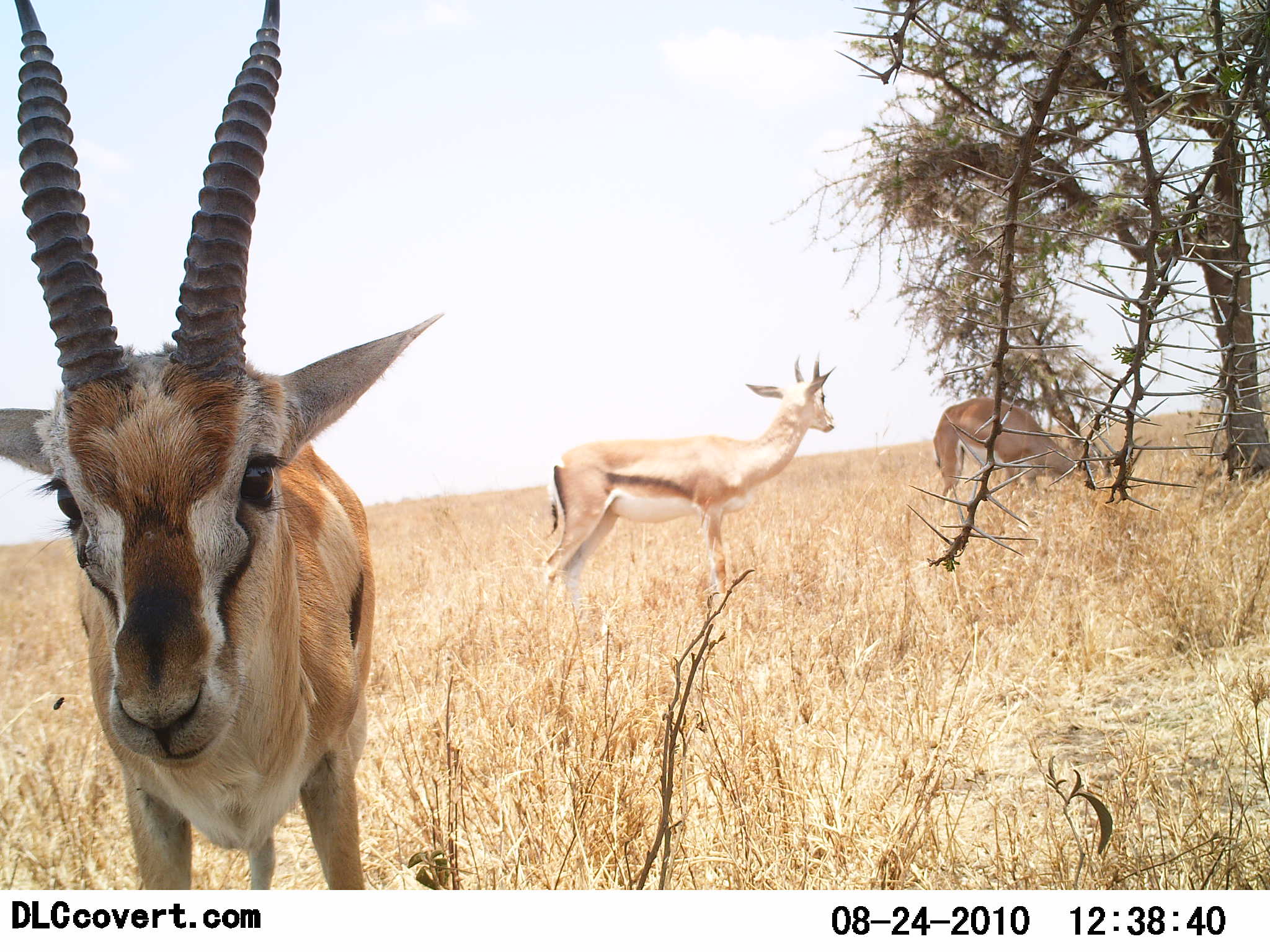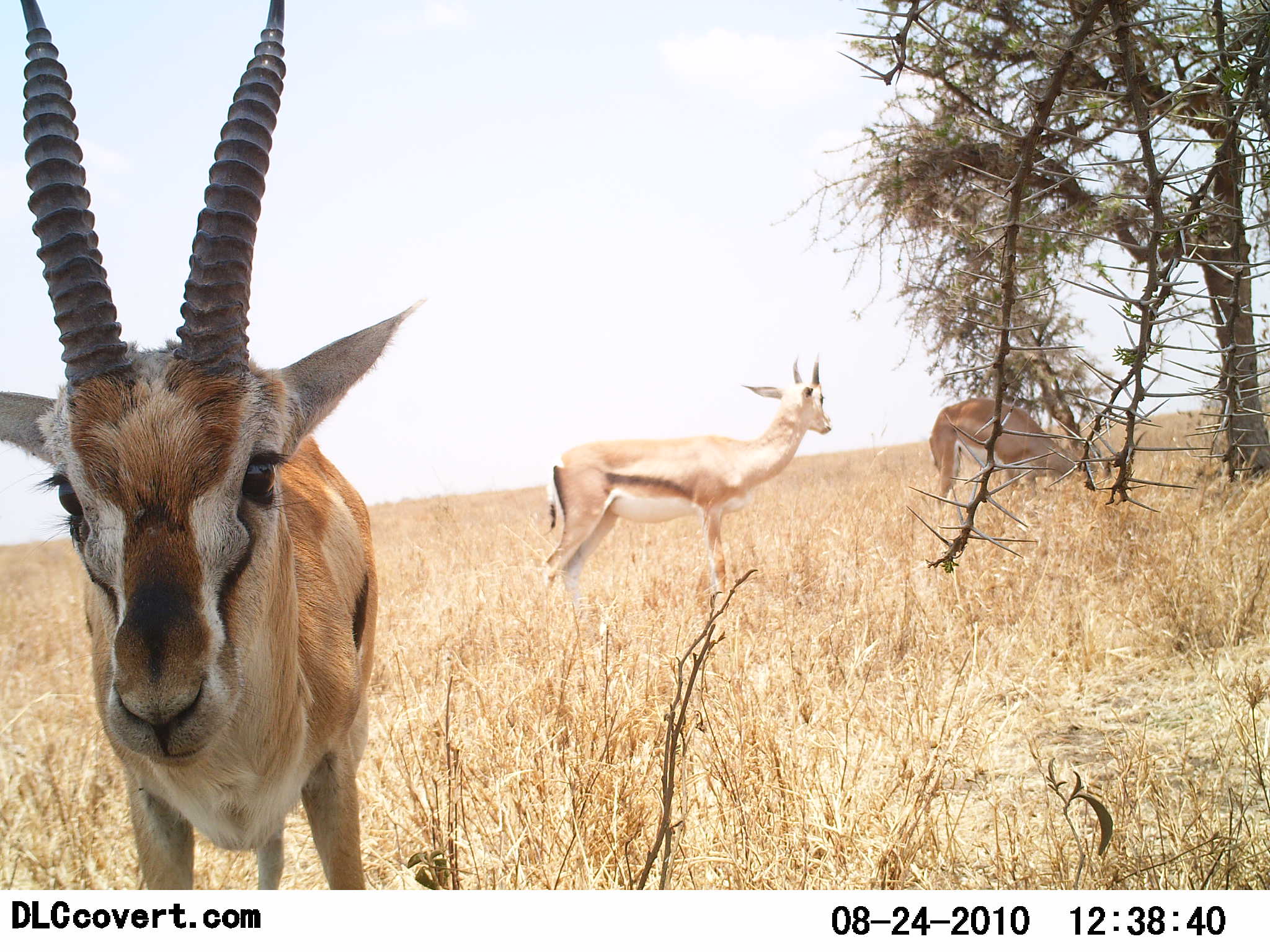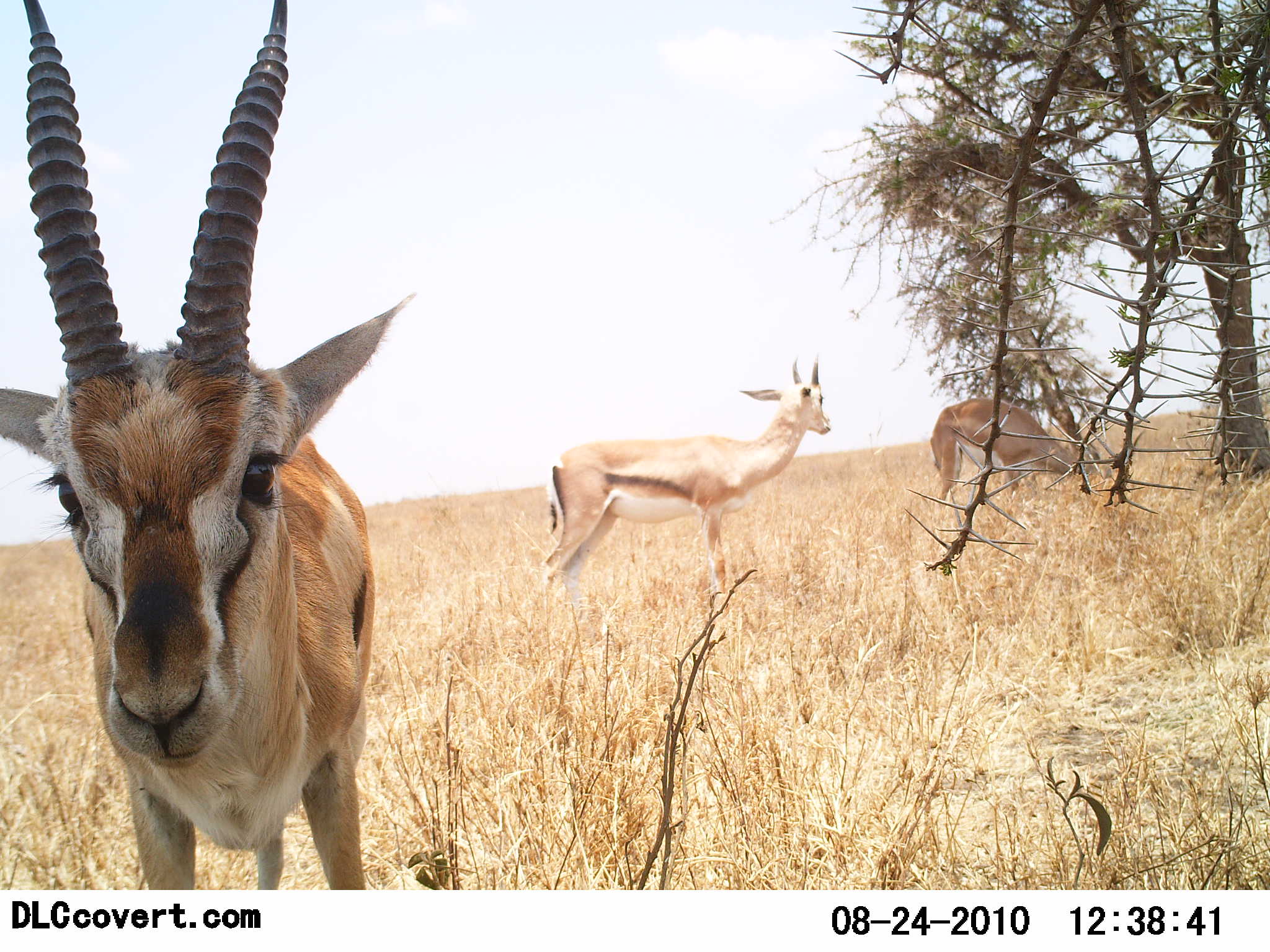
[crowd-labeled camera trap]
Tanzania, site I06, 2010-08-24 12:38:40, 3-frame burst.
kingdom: Animalia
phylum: Chordata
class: Mammalia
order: Artiodactyla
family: Bovidae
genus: Eudorcas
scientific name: Eudorcas thomsonii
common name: thomson's gazelle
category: gazellethomsons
Gazellethomsons (thomson's gazelle) (Eudorcas thomsonii), count 3. Behavior (volunteer vote fractions): standing 100%, resting 0%, moving 6%, interacting 6%. Young present (vote fraction): 0%. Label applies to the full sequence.